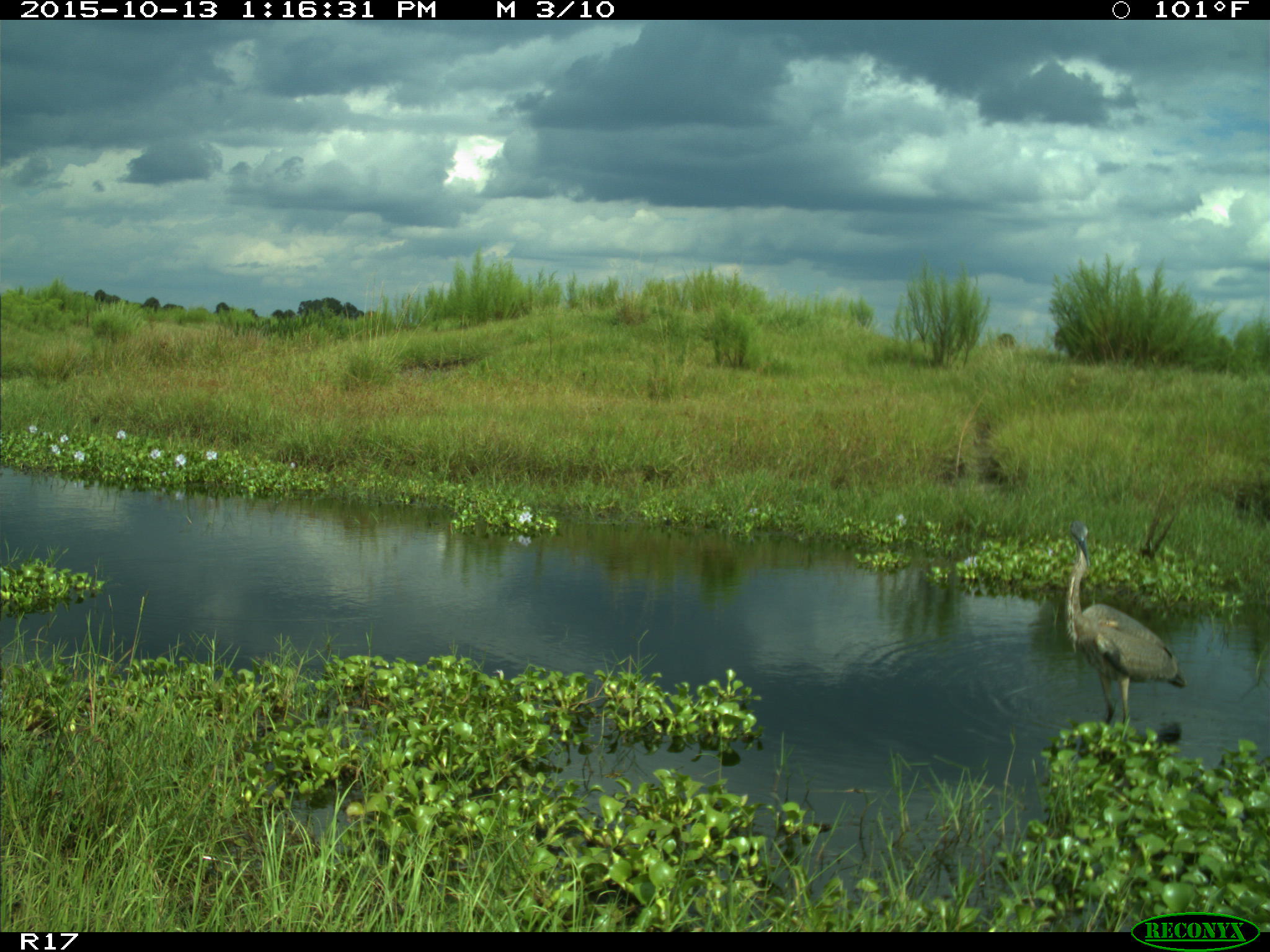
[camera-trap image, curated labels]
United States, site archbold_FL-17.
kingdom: Animalia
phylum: Chordata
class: Aves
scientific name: Aves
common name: birds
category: unidentified bird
Unidentified bird (birds) (Aves).